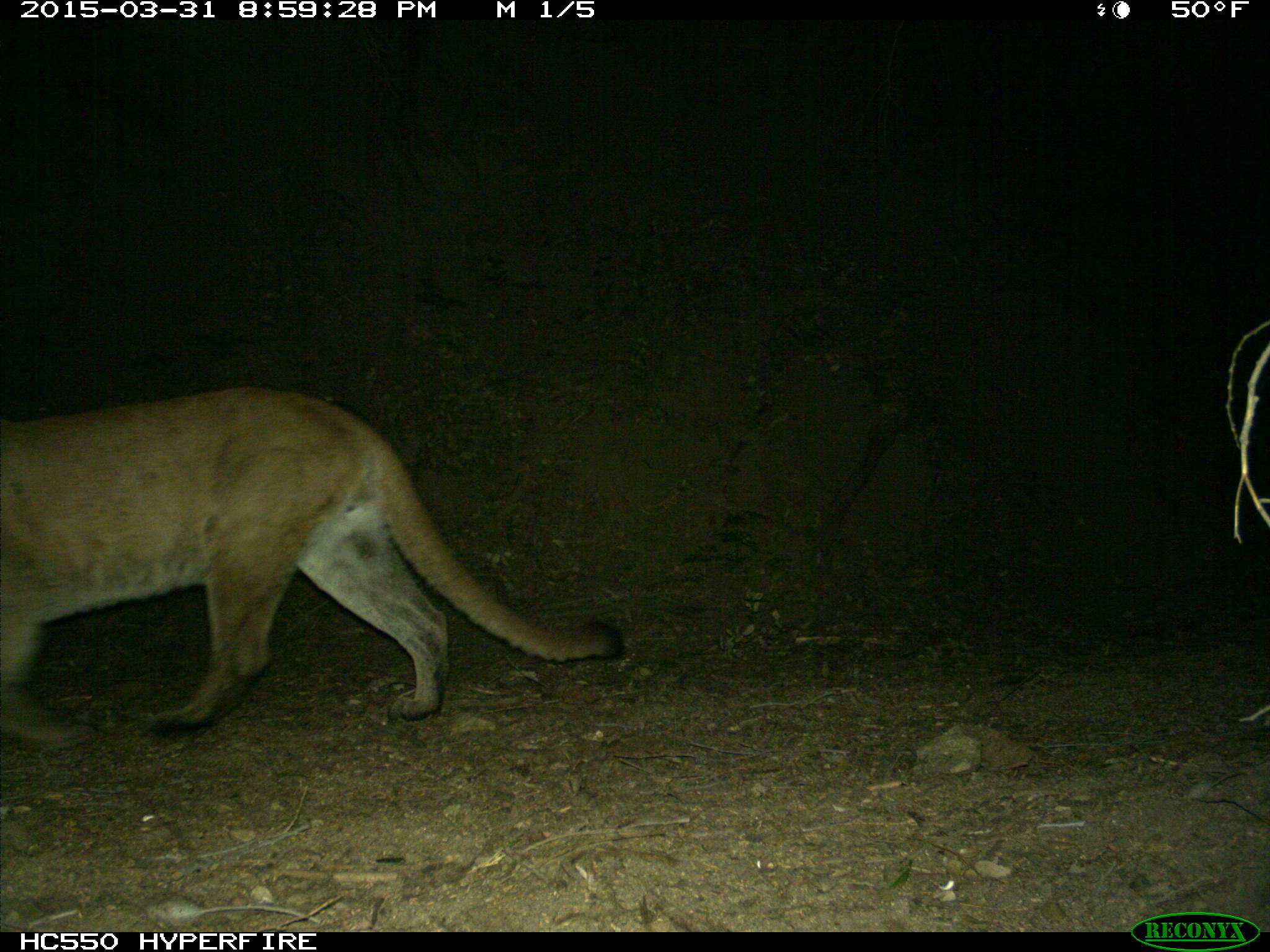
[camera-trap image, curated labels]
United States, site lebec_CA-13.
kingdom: Animalia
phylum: Chordata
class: Mammalia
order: Carnivora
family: Felidae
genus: Puma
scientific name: Puma concolor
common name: mountain lion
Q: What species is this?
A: Puma concolor (mountain lion).